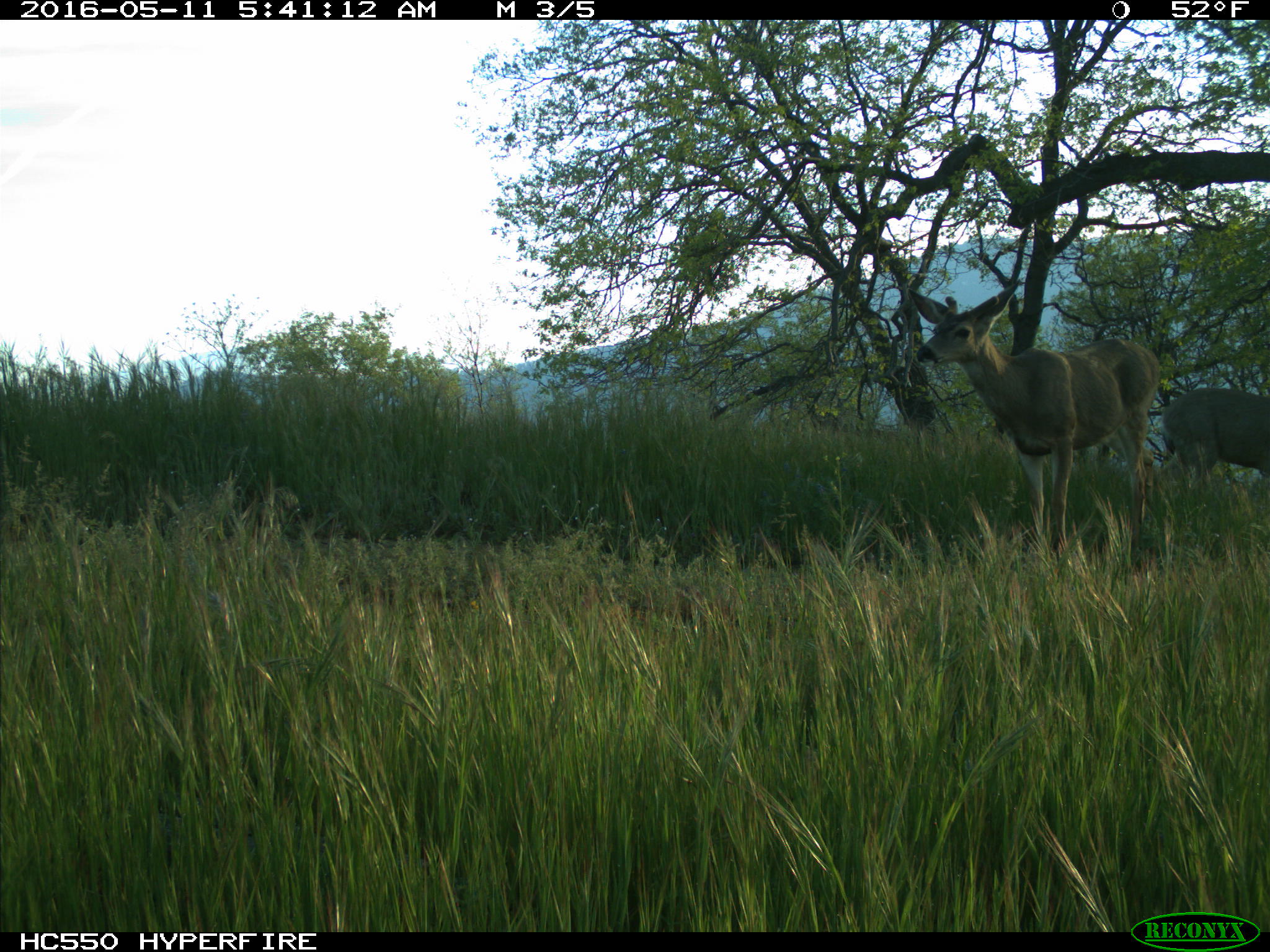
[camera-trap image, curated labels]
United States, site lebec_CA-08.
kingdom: Animalia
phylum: Chordata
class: Mammalia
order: Artiodactyla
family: Cervidae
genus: Odocoileus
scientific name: Odocoileus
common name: deer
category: unidentified deer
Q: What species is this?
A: Unidentified deer (deer) (Odocoileus).